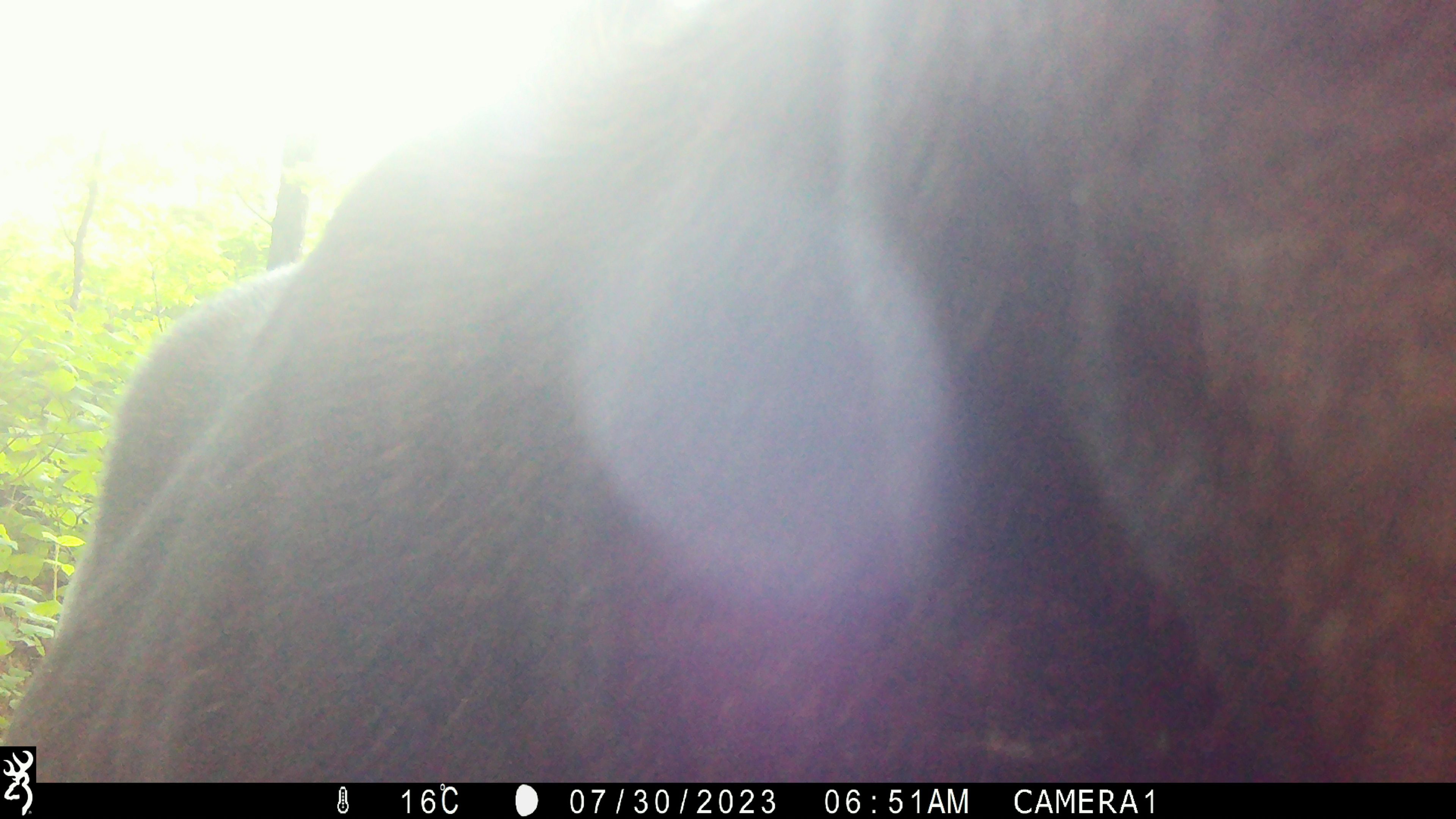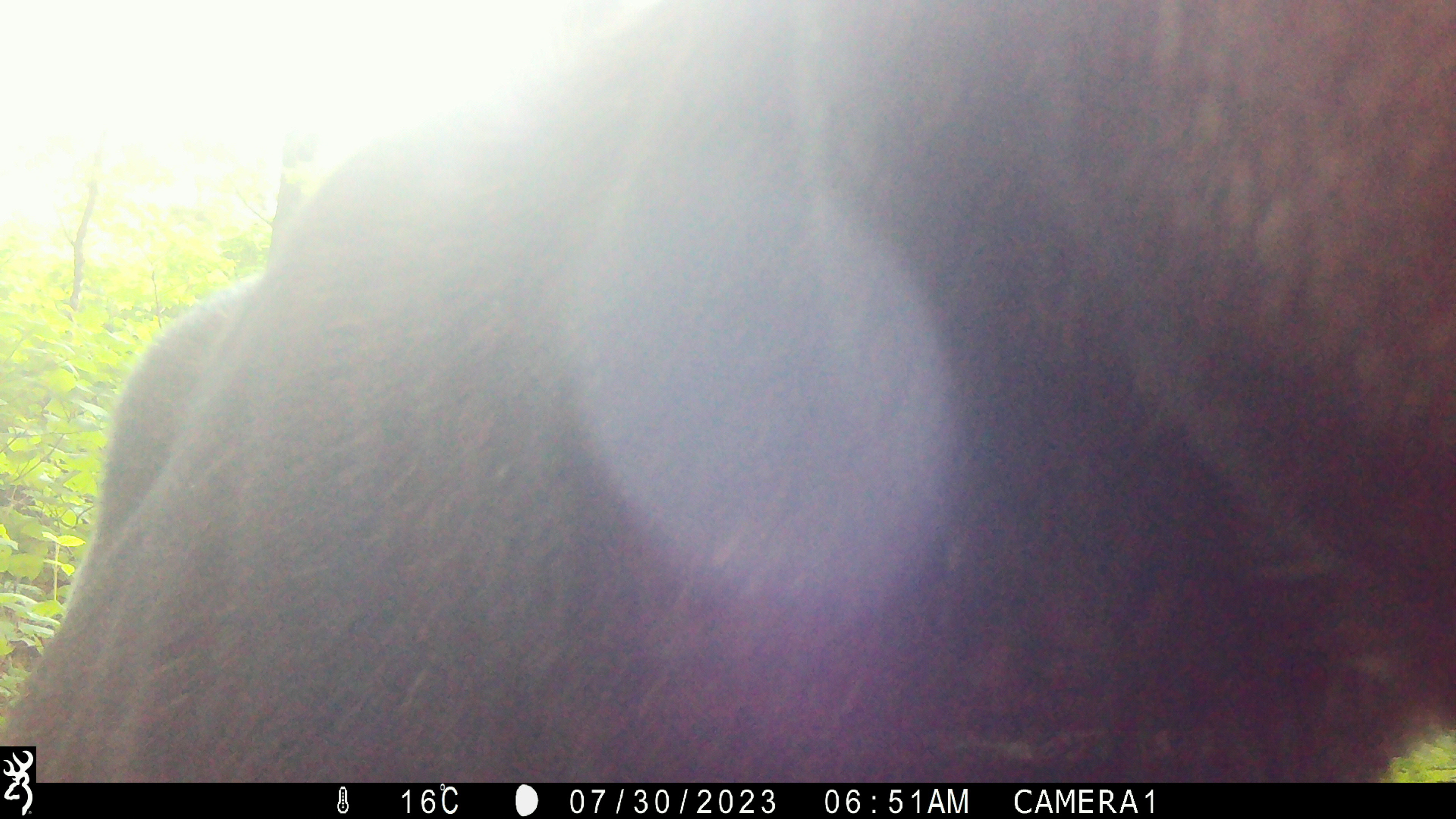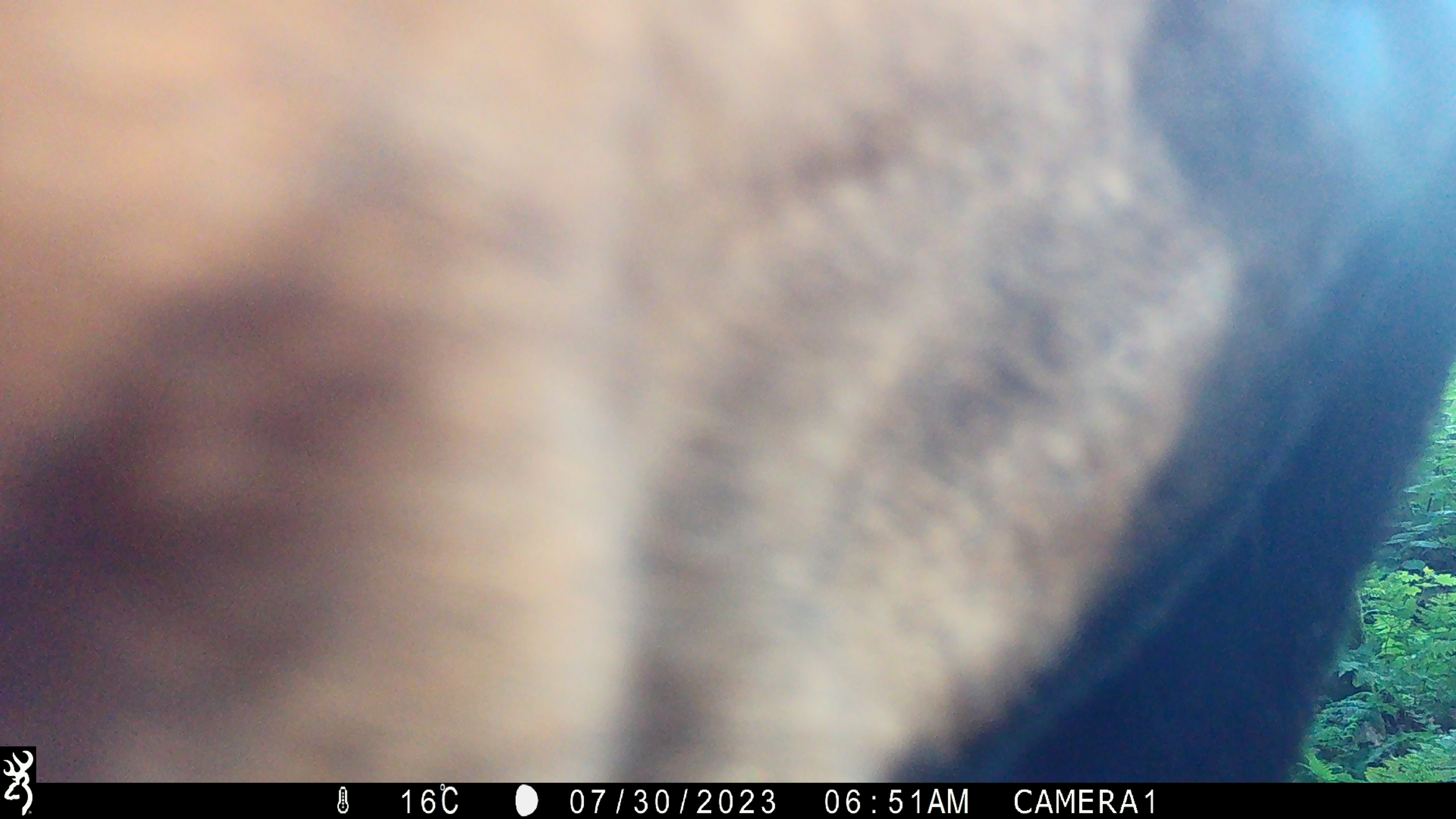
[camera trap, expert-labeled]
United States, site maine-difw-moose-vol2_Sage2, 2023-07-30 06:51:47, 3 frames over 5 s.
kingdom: Animalia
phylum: Chordata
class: Mammalia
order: Artiodactyla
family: Cervidae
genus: Alces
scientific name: Alces alces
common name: moose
Moose (Alces alces).